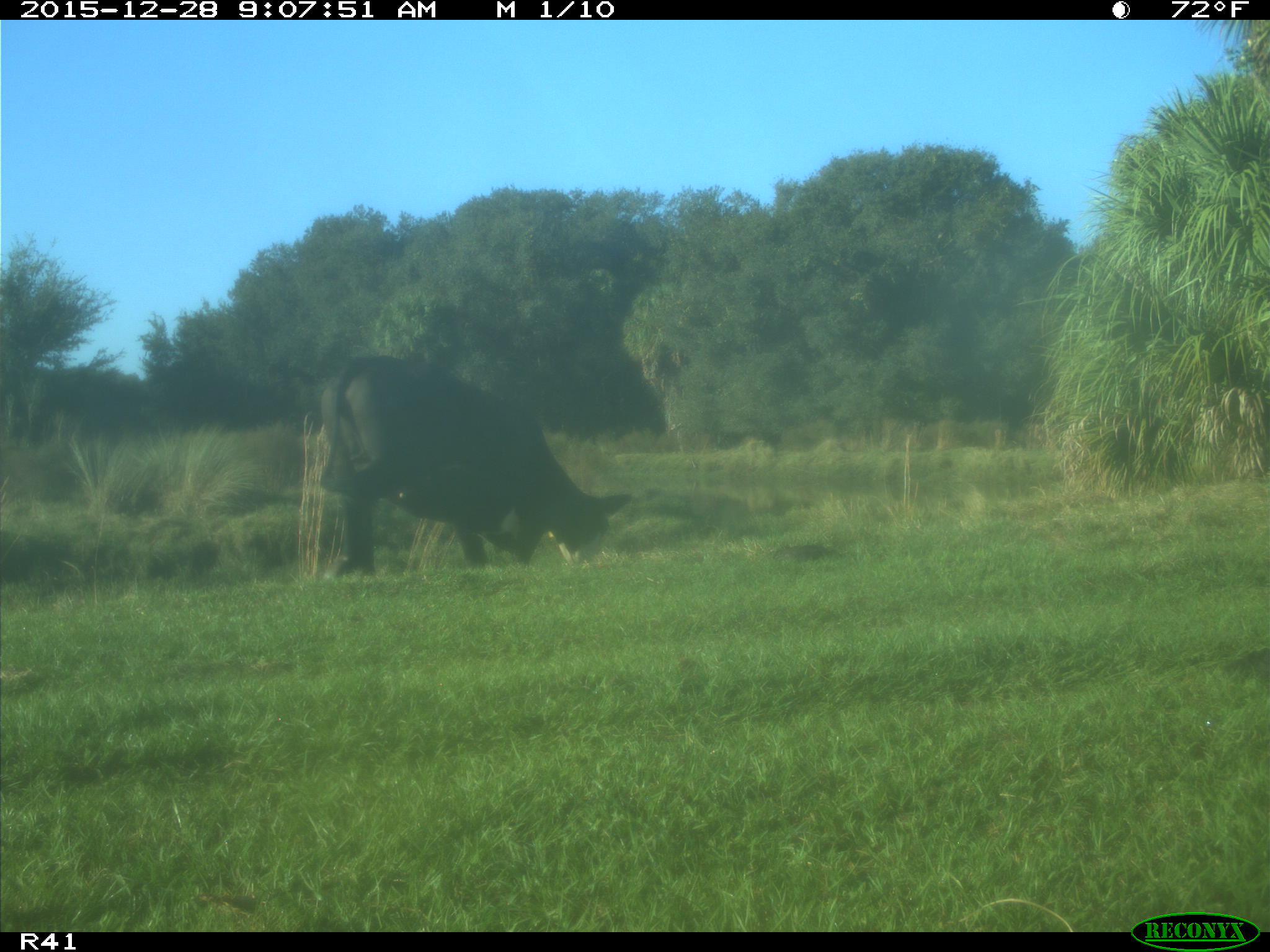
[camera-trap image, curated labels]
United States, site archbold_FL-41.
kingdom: Animalia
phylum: Chordata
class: Mammalia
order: Artiodactyla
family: Bovidae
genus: Bos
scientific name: Bos taurus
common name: domestic cow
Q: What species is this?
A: Bos taurus (domestic cow).